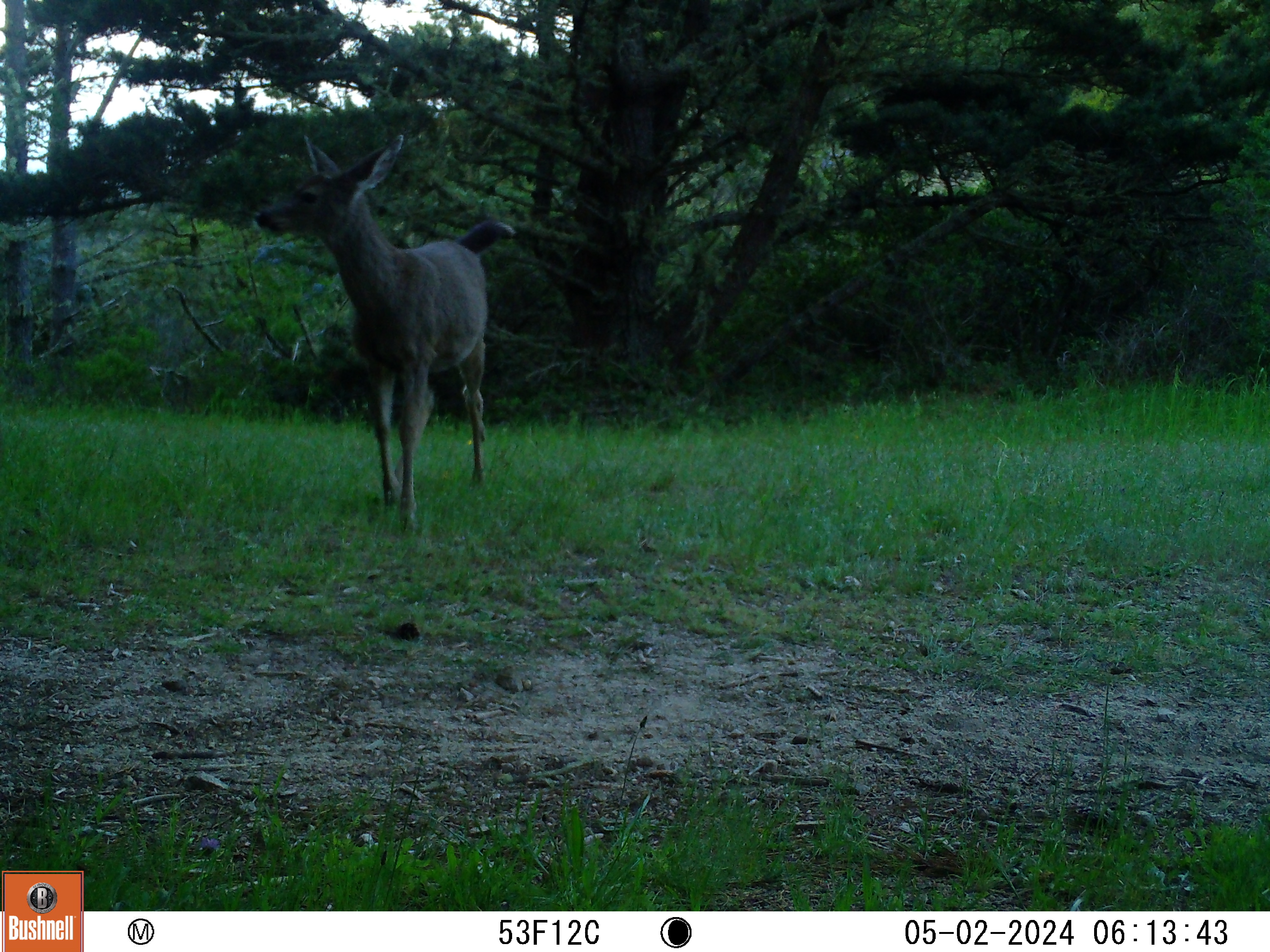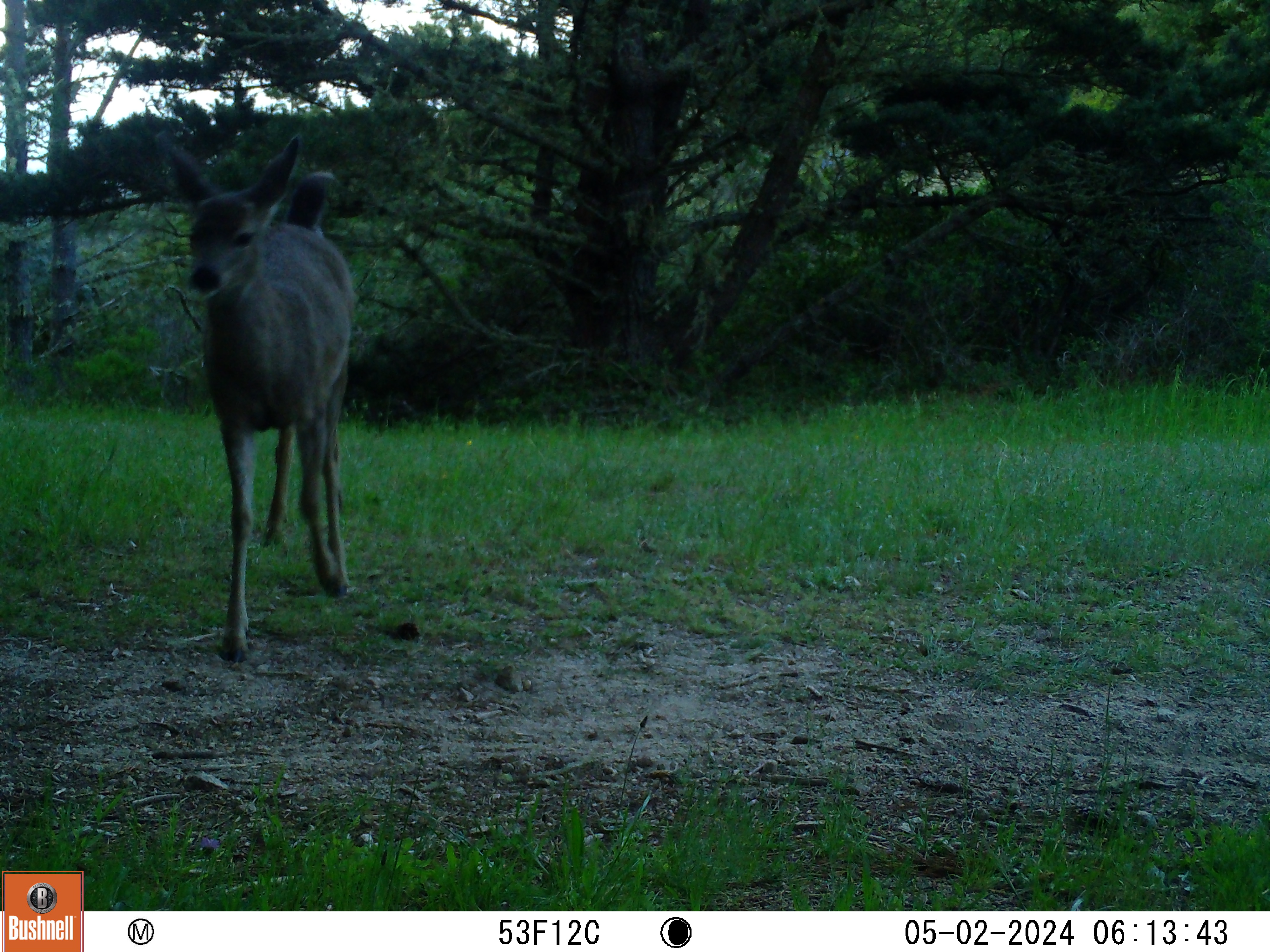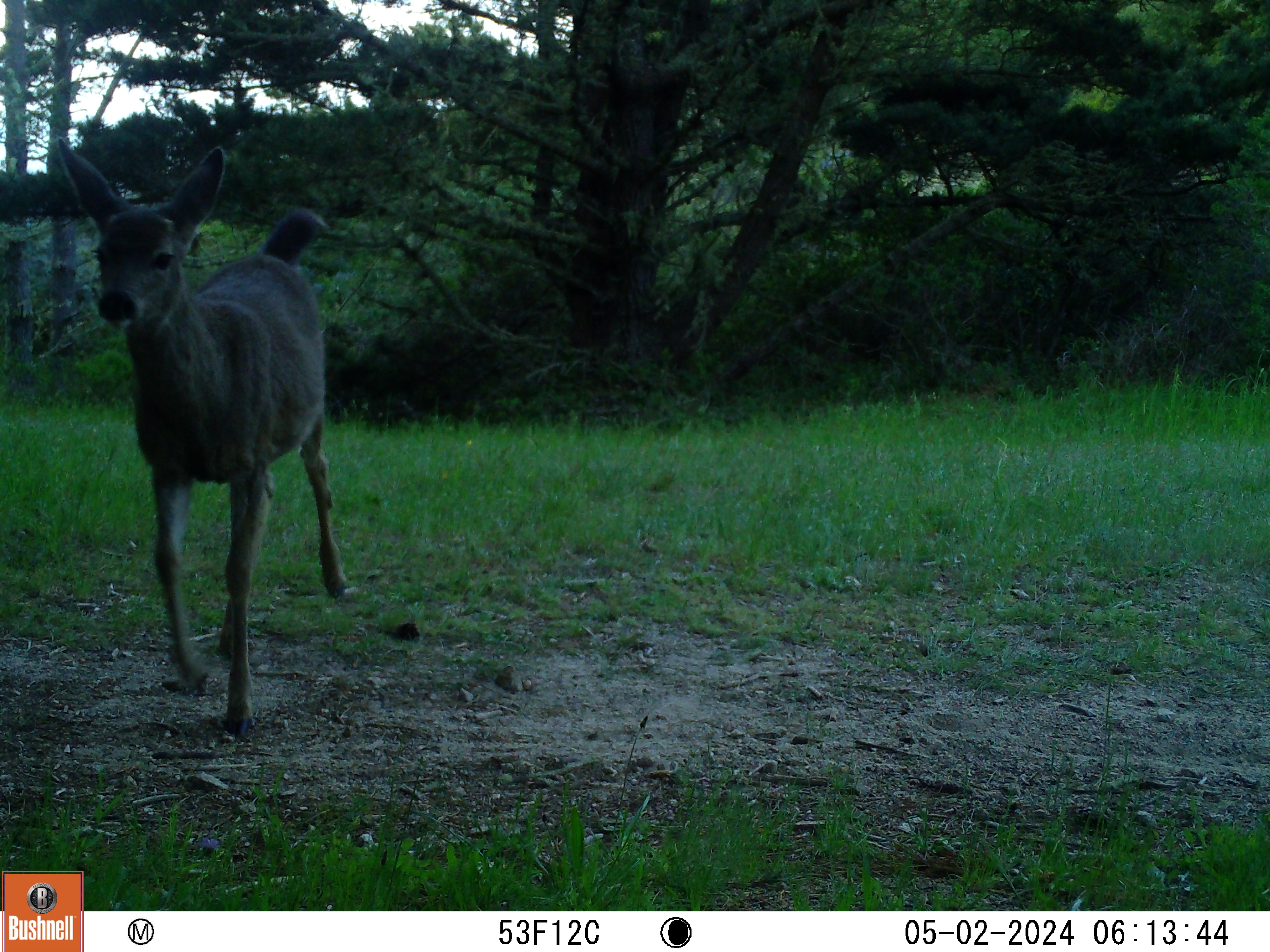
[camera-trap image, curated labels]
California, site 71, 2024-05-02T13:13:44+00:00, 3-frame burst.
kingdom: Animalia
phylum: Chordata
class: Mammalia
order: Artiodactyla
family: Cervidae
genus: Odocoileus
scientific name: Odocoileus hemionus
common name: mule deer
Mule deer (Odocoileus hemionus).